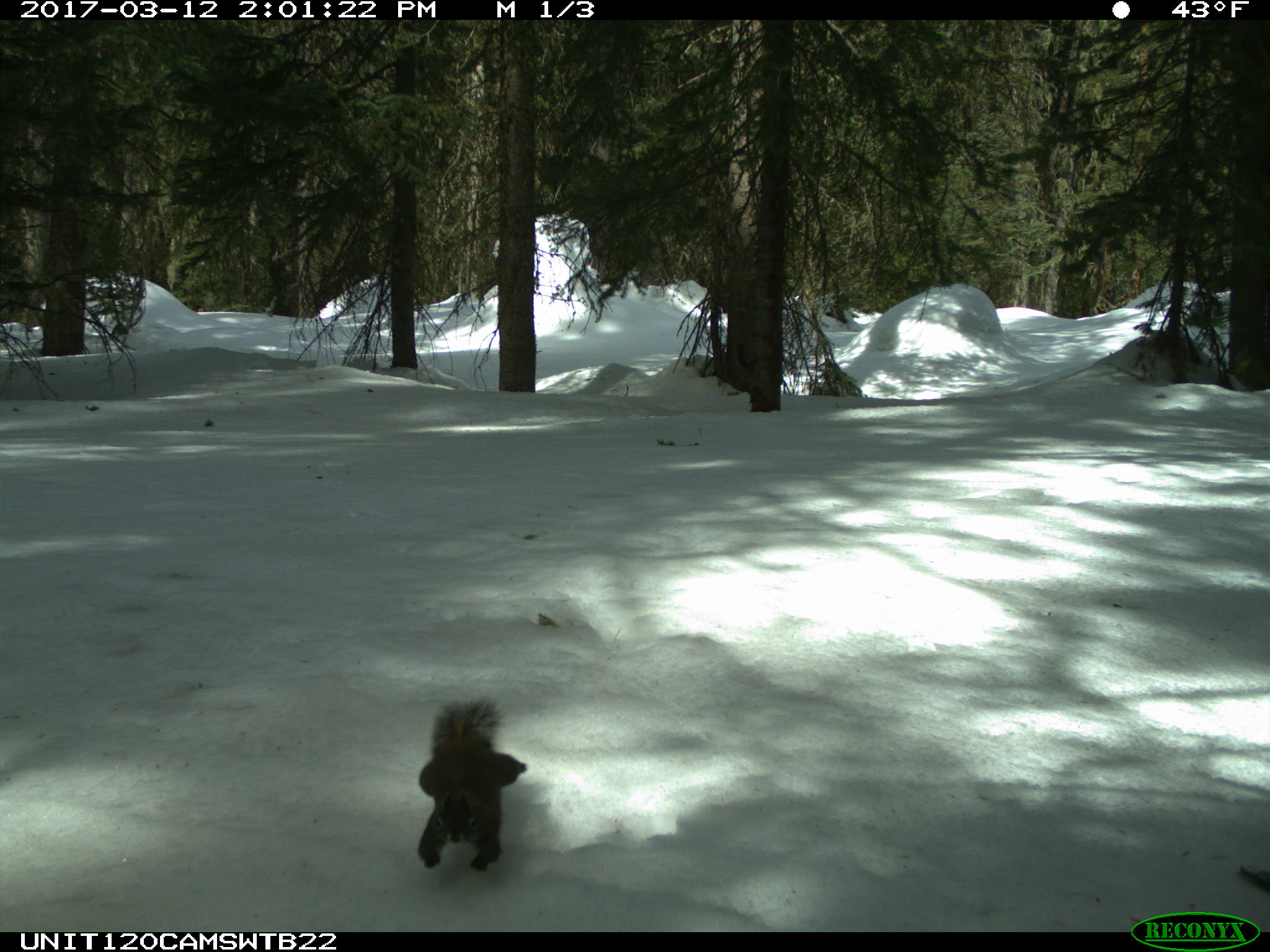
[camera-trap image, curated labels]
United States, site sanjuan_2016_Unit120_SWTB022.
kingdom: Animalia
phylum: Chordata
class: Mammalia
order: Rodentia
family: Sciuridae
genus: Tamiasciurus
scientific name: Tamiasciurus hudsonicus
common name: american red squirrel